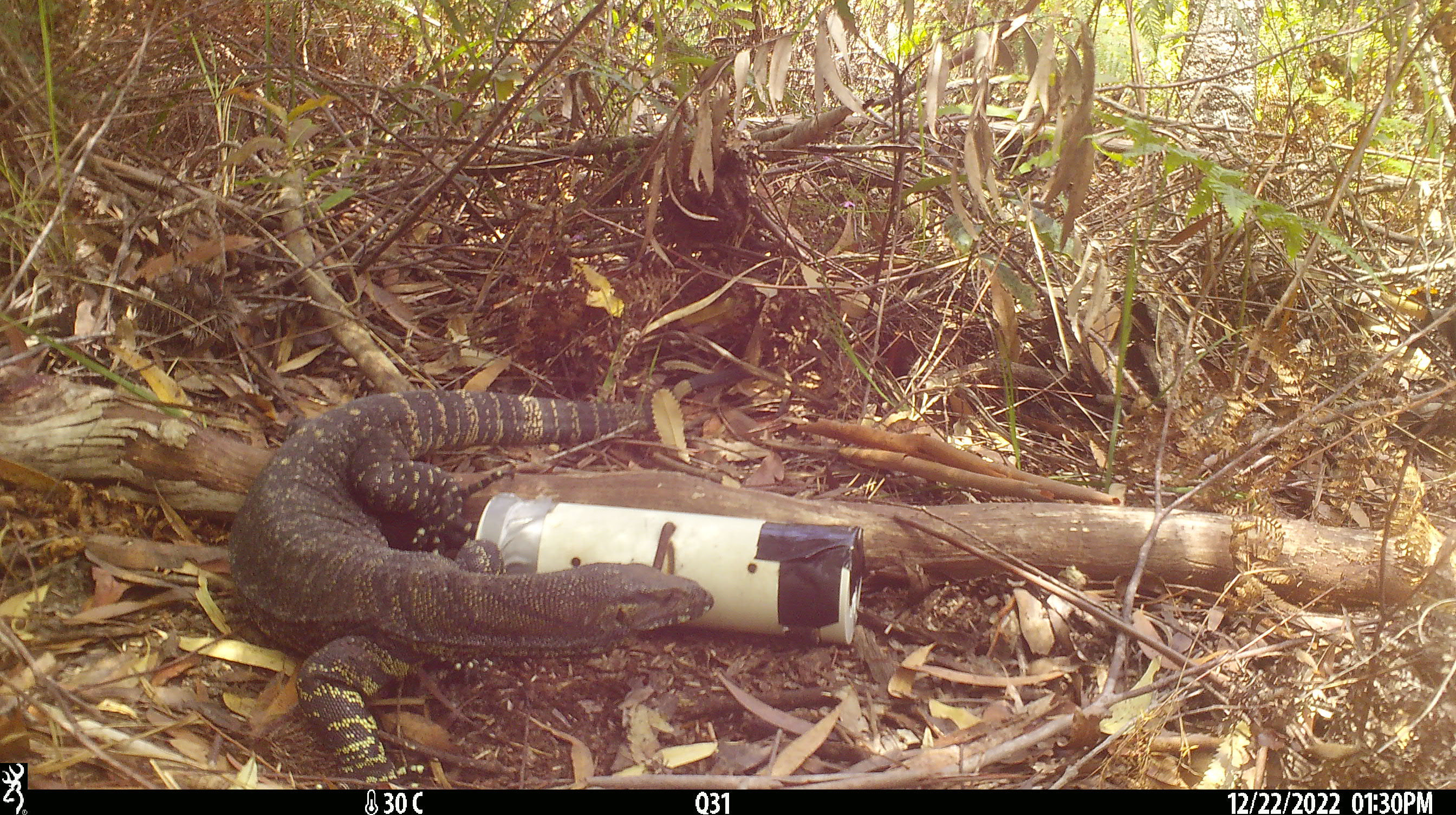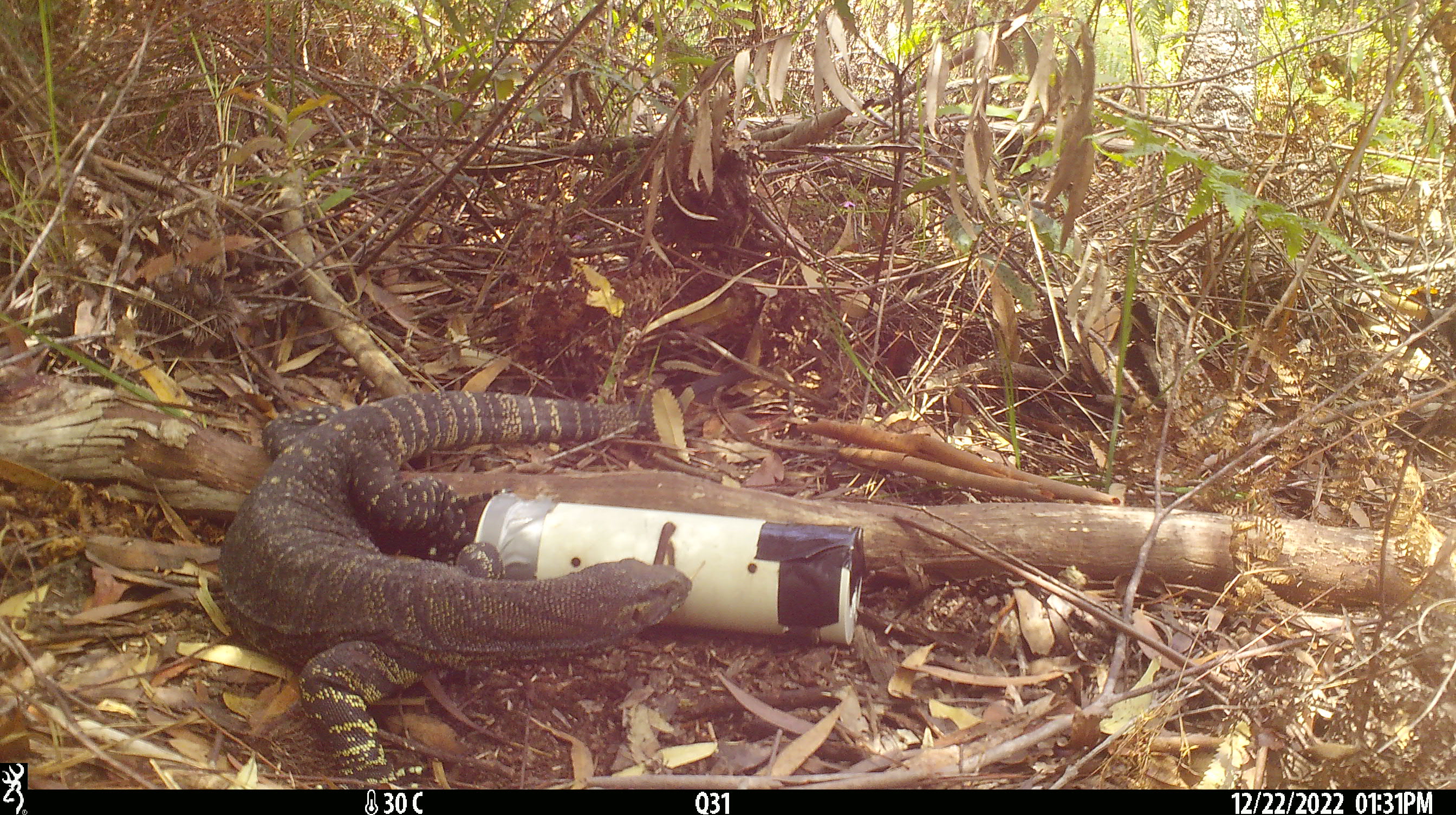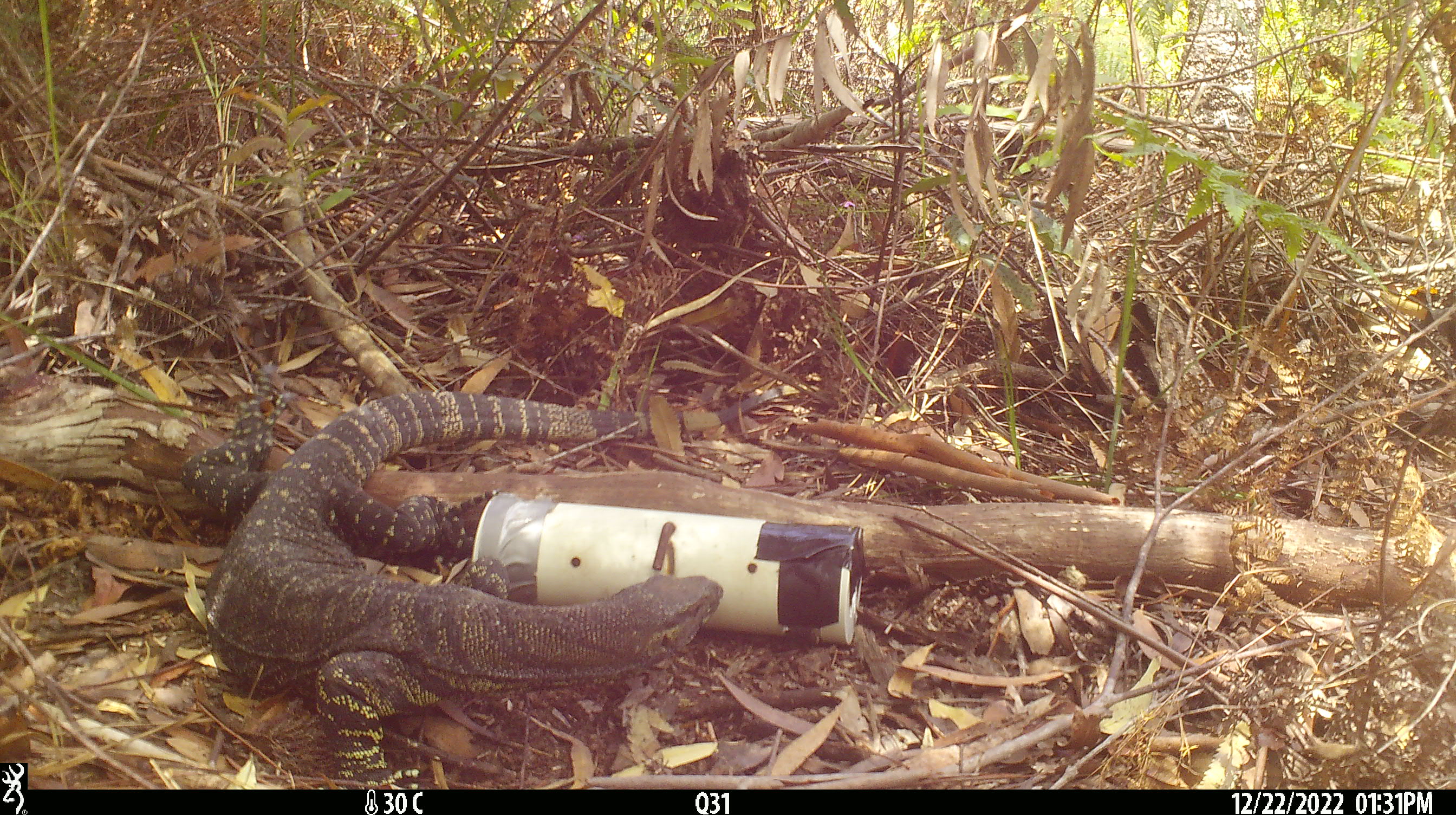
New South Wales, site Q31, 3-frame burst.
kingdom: Animalia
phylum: Chordata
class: Reptilia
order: Squamata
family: Varanidae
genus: Varanus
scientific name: Varanus varius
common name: lace monitor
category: goanna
Goanna (lace monitor) (Varanus varius).